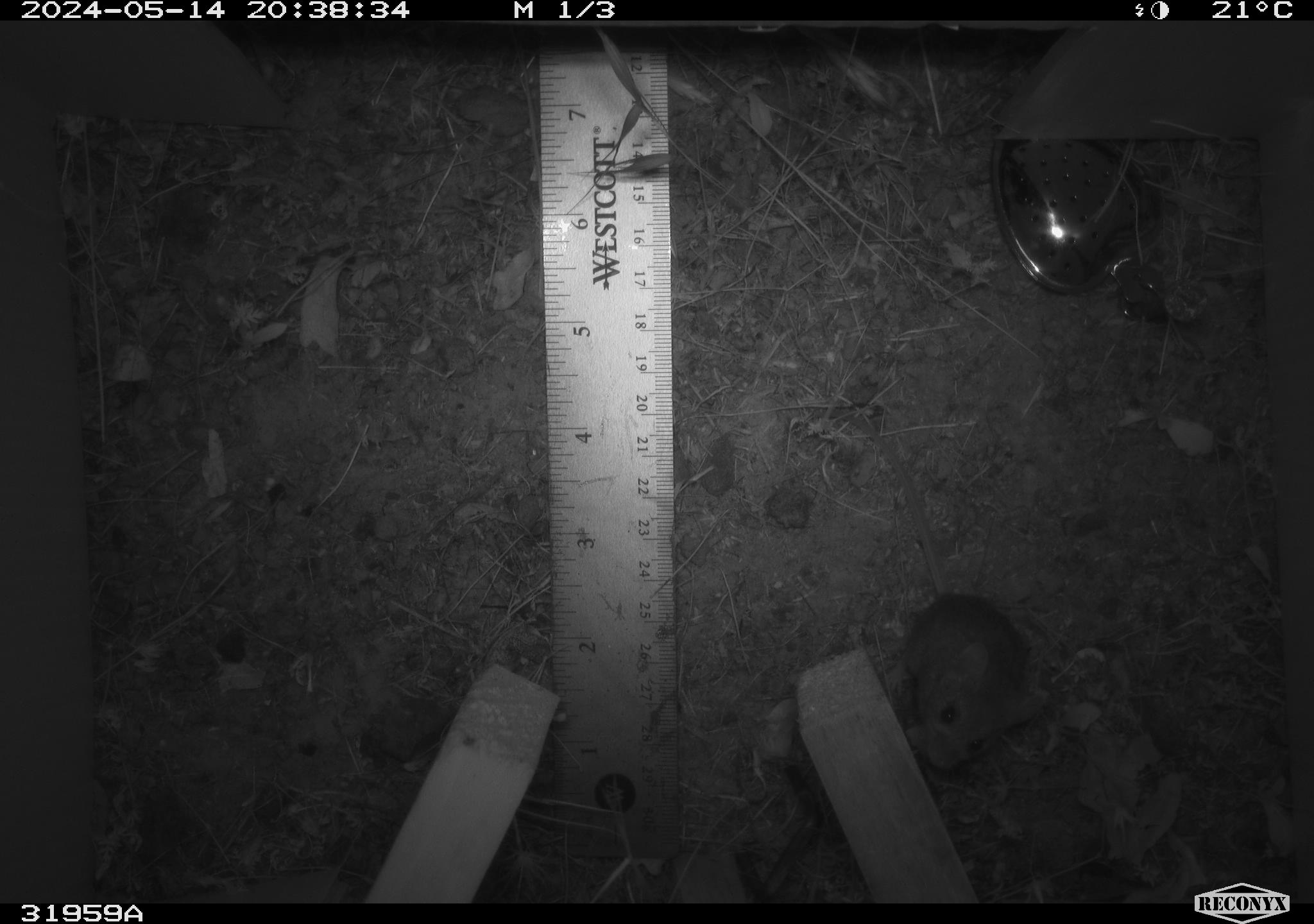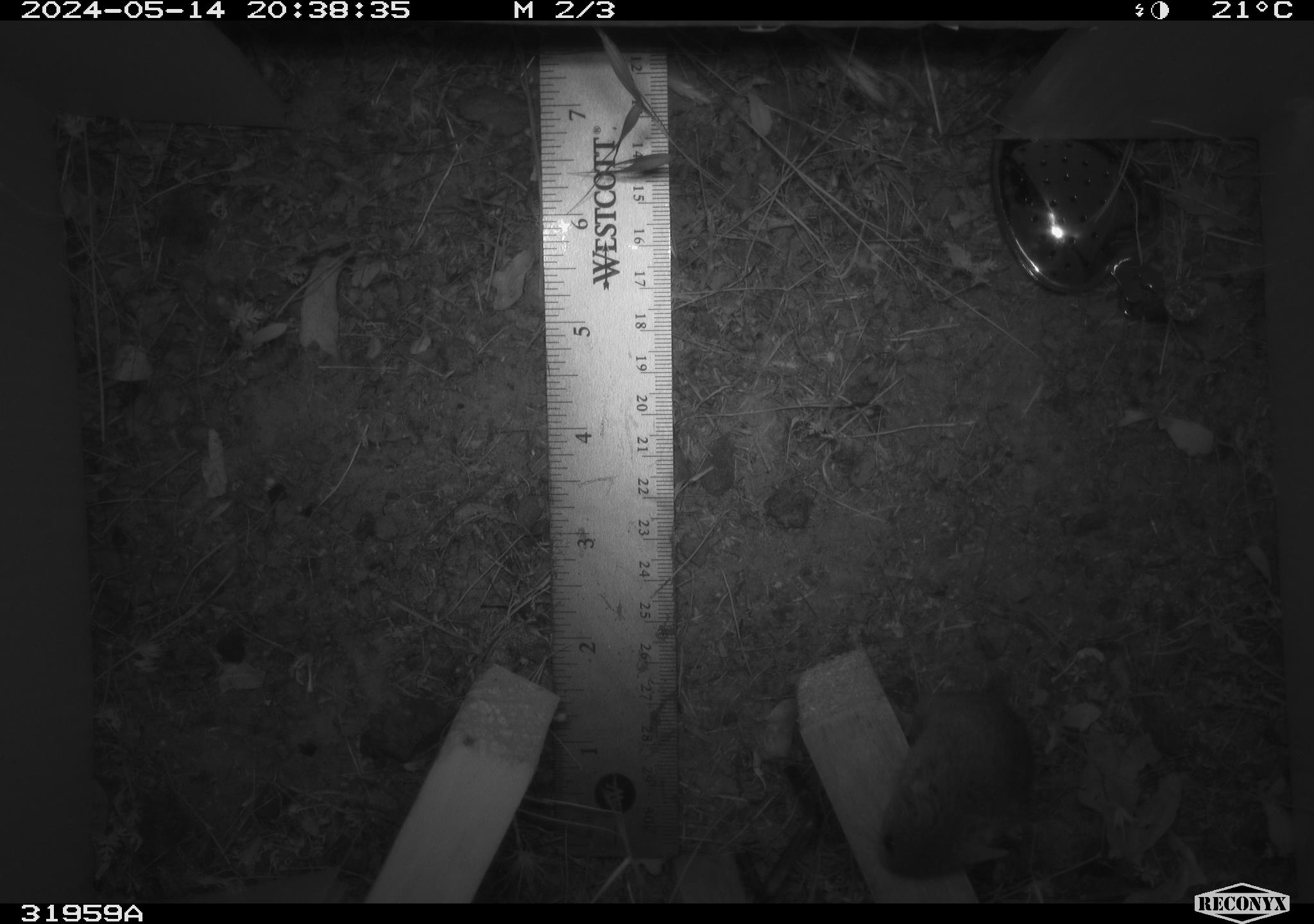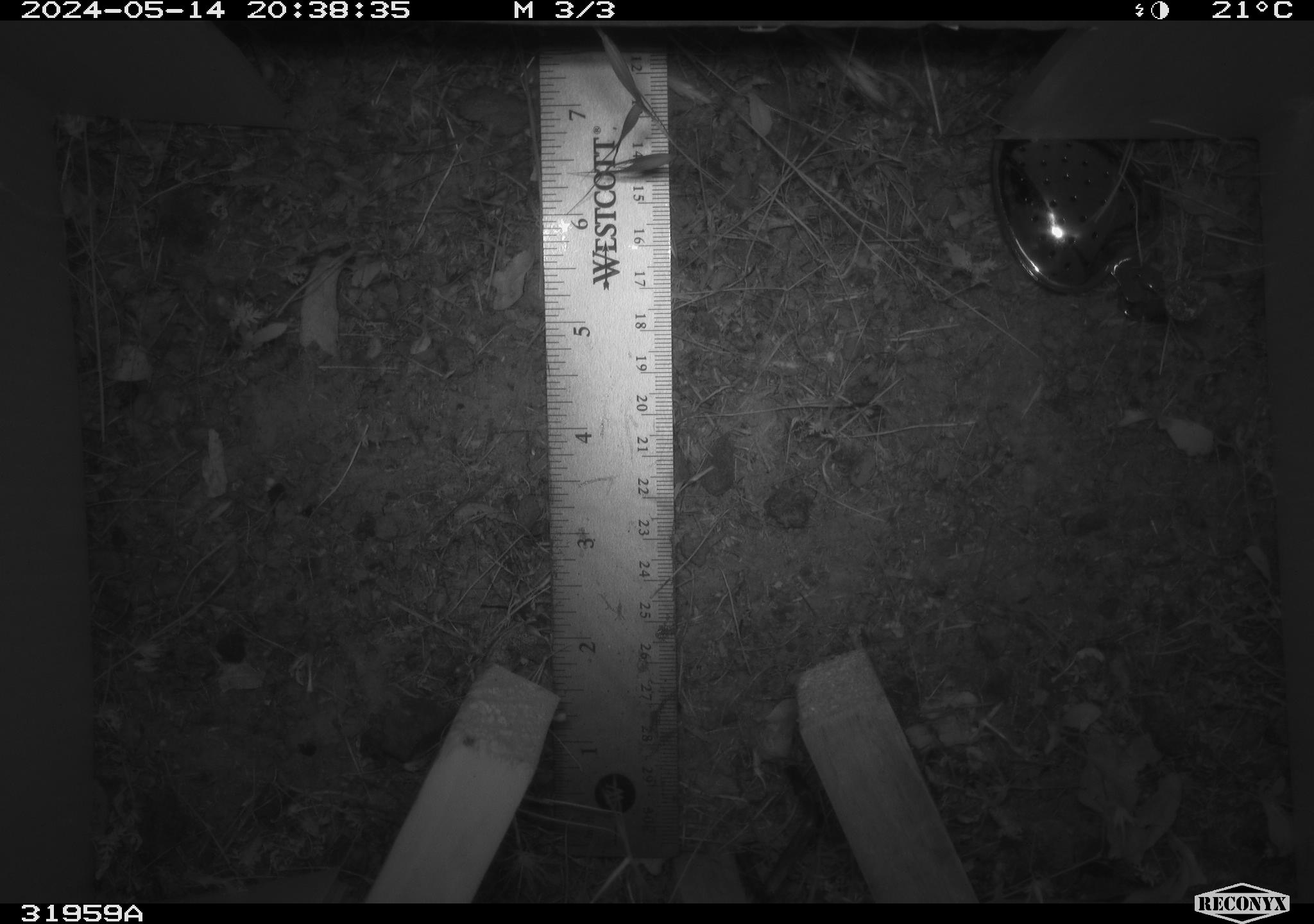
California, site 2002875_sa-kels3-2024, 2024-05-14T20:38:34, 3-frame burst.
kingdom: Animalia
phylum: Chordata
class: Mammalia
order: Rodentia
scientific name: Rodentia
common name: mouse species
Mouse species (Rodentia).